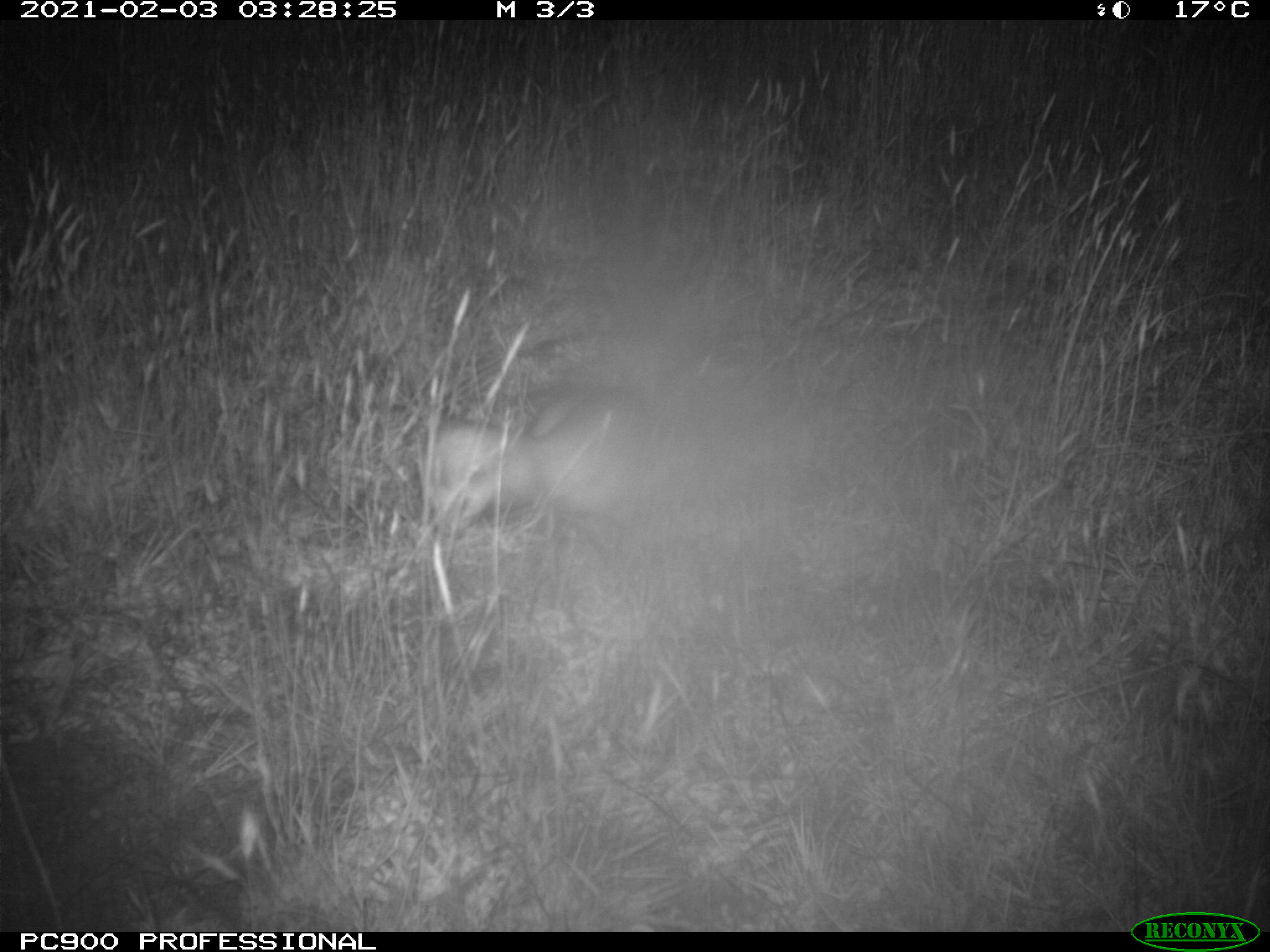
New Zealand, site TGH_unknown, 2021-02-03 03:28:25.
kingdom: Animalia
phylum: Chordata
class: Mammalia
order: Carnivora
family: Mustelidae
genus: Mustela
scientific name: Mustela furo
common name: ferret